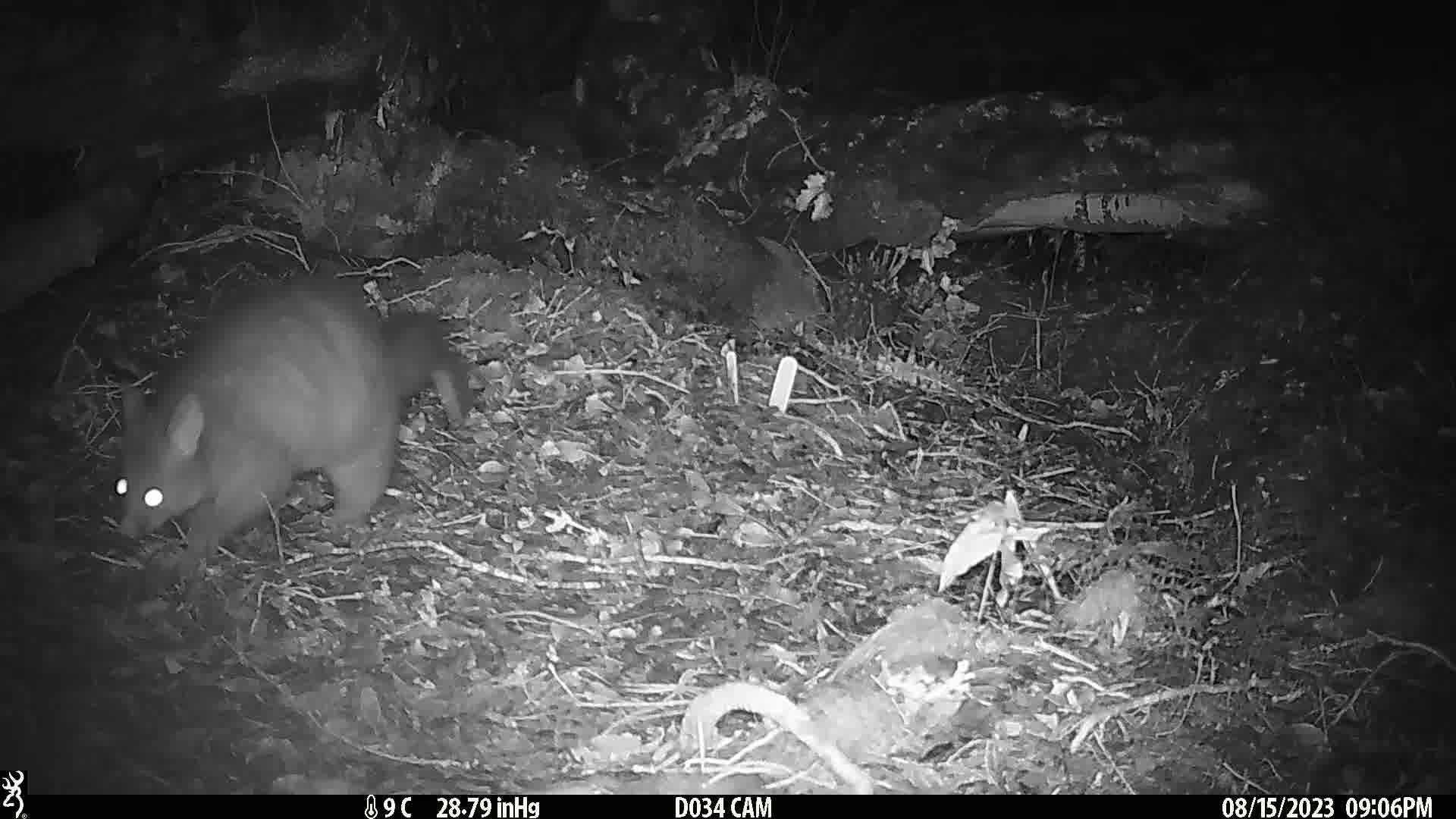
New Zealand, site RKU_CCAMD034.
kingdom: Animalia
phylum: Chordata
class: Mammalia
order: Diprotodontia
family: Phalangeridae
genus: Trichosurus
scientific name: Trichosurus vulpecula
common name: common brushtail possum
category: possum